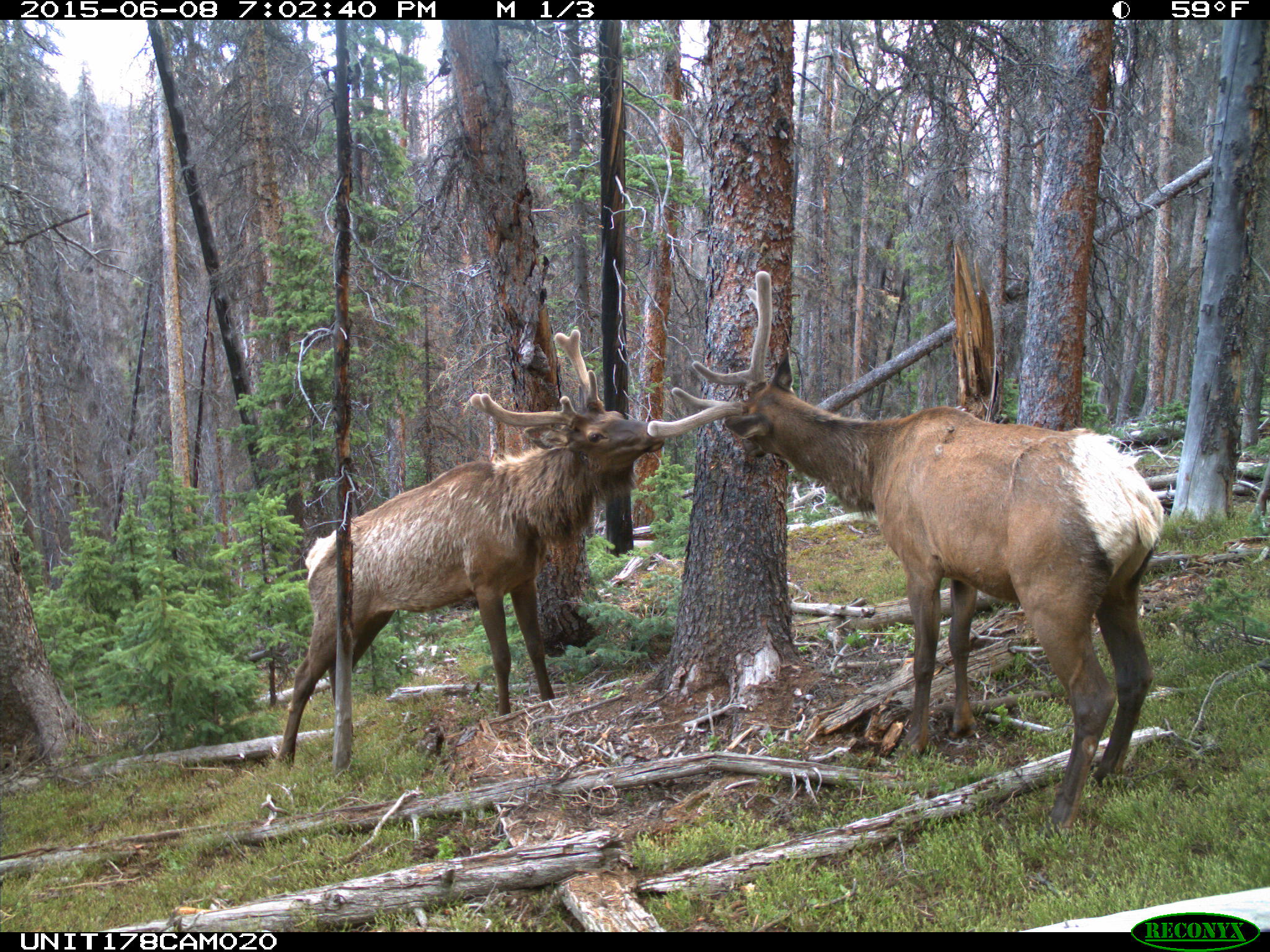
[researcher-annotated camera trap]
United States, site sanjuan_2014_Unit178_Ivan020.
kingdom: Animalia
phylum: Chordata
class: Mammalia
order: Artiodactyla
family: Cervidae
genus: Cervus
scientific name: Cervus elaphus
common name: red deer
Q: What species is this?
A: Cervus elaphus (red deer).